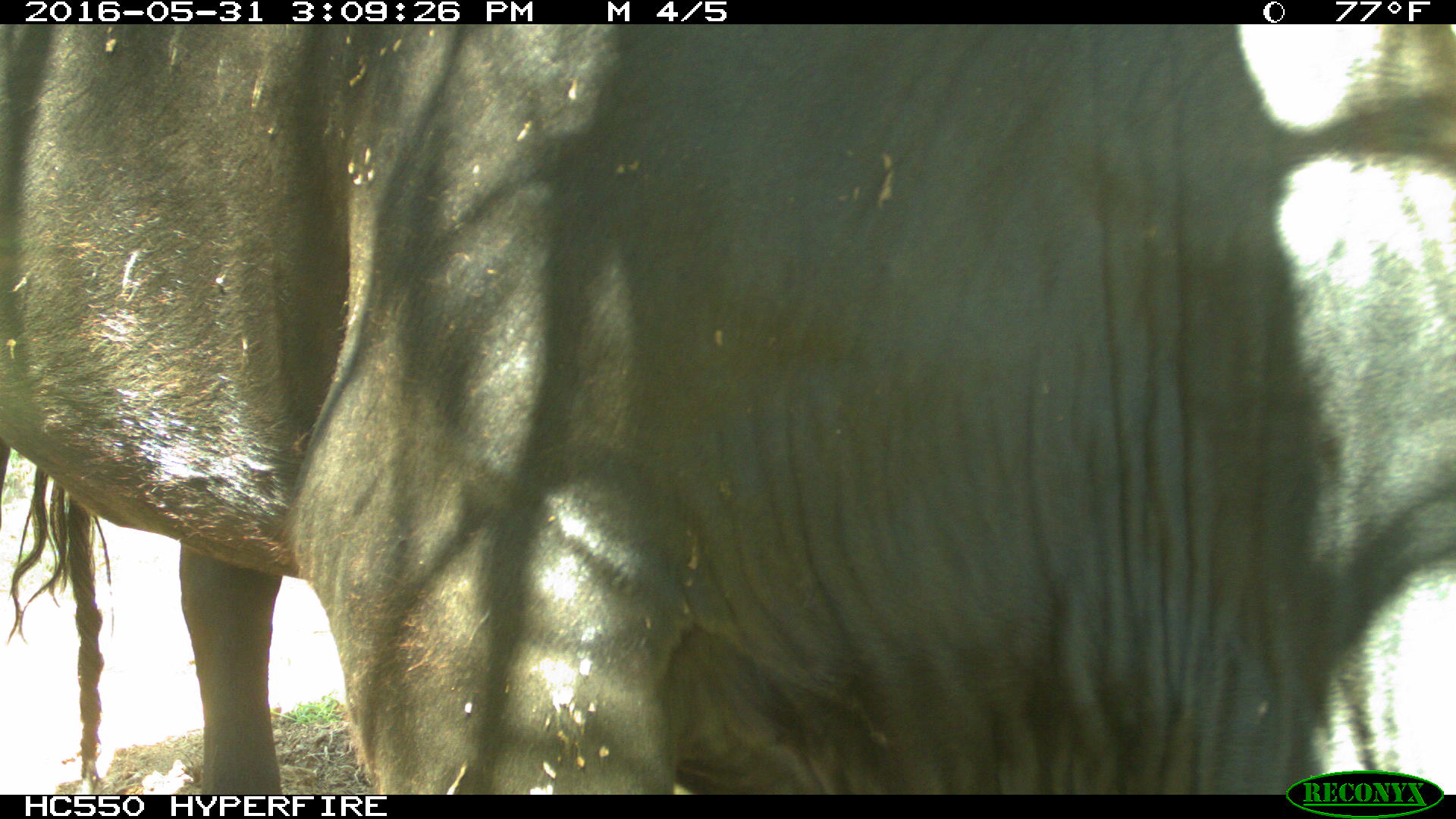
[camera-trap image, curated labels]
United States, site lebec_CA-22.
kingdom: Animalia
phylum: Chordata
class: Mammalia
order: Artiodactyla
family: Bovidae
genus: Bos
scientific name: Bos taurus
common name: domestic cow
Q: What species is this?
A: Bos taurus (domestic cow).